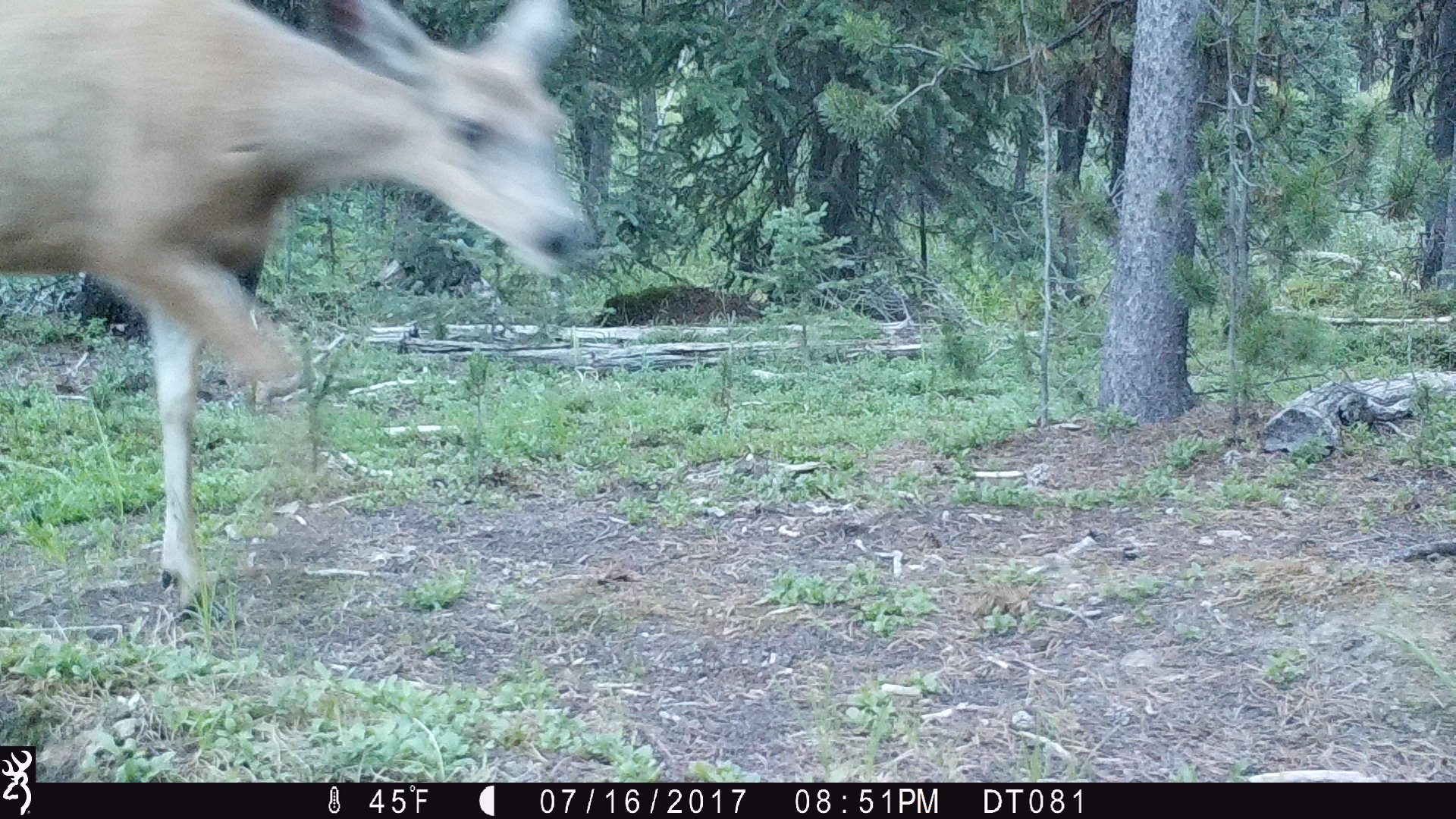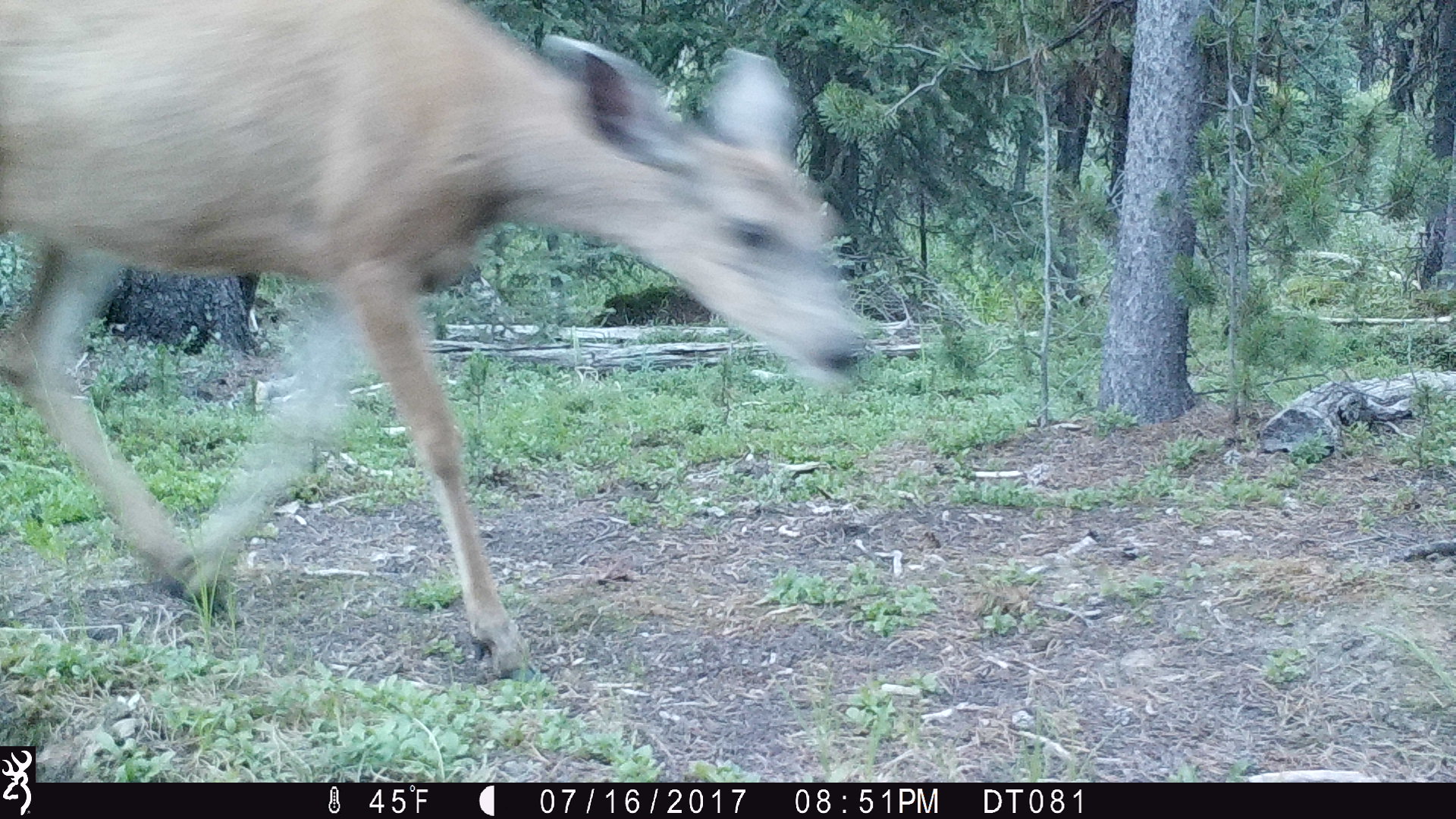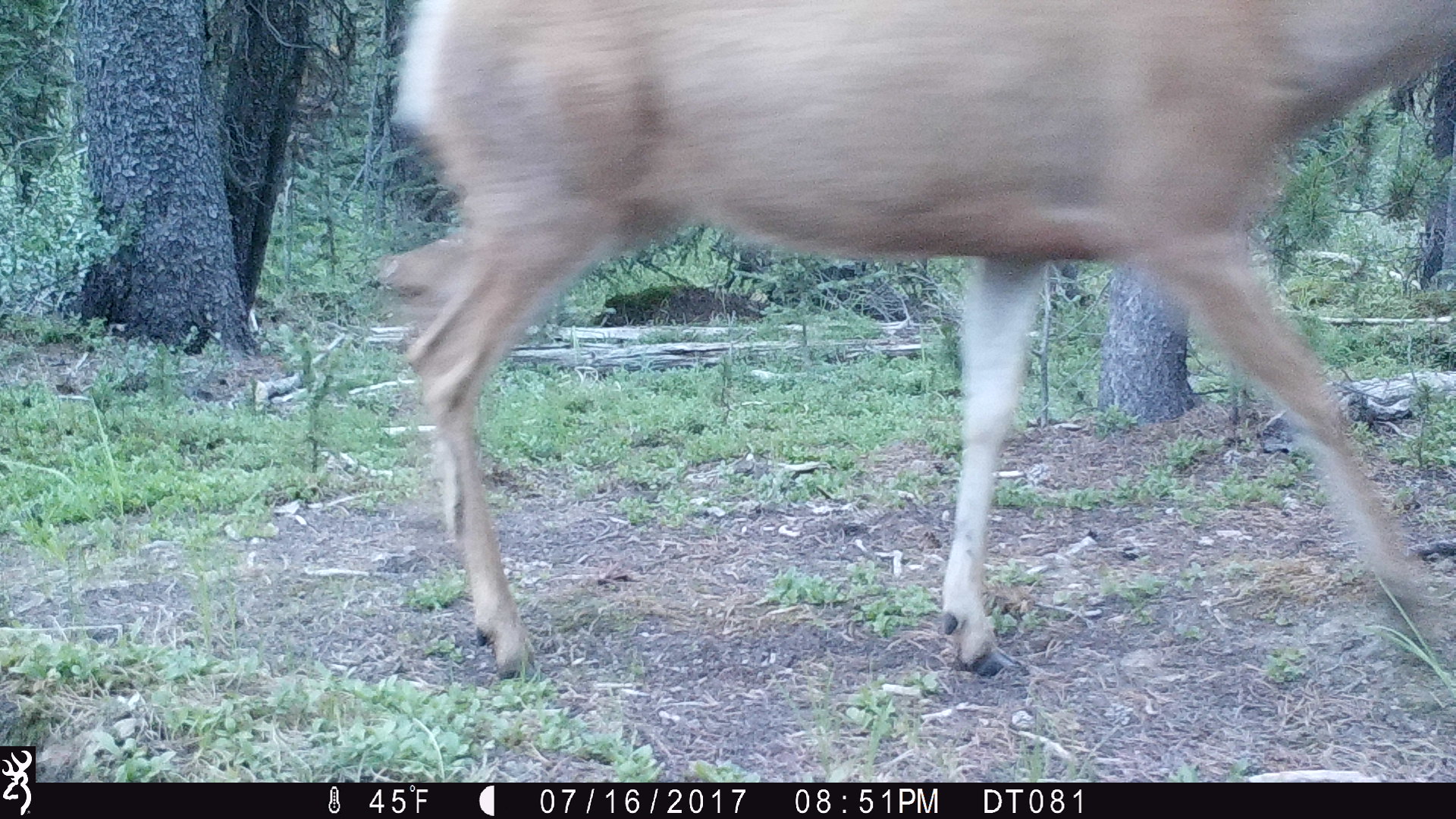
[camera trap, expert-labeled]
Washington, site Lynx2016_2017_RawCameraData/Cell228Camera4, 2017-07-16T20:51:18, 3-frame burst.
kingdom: Animalia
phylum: Chordata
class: Mammalia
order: Artiodactyla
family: Cervidae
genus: Odocoileus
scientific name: Odocoileus hemionus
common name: mule deer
Odocoileus hemionus (mule deer). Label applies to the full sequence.